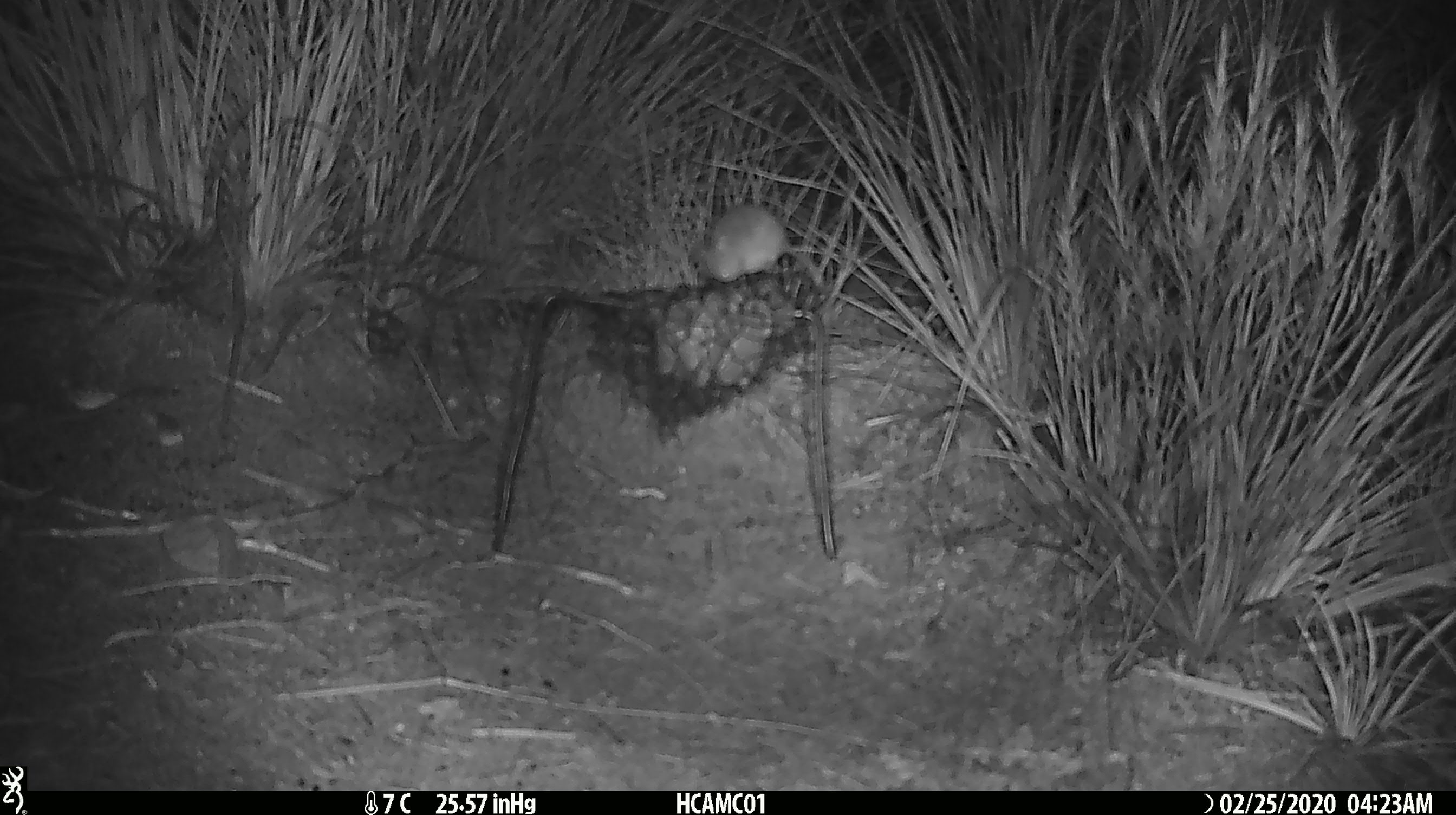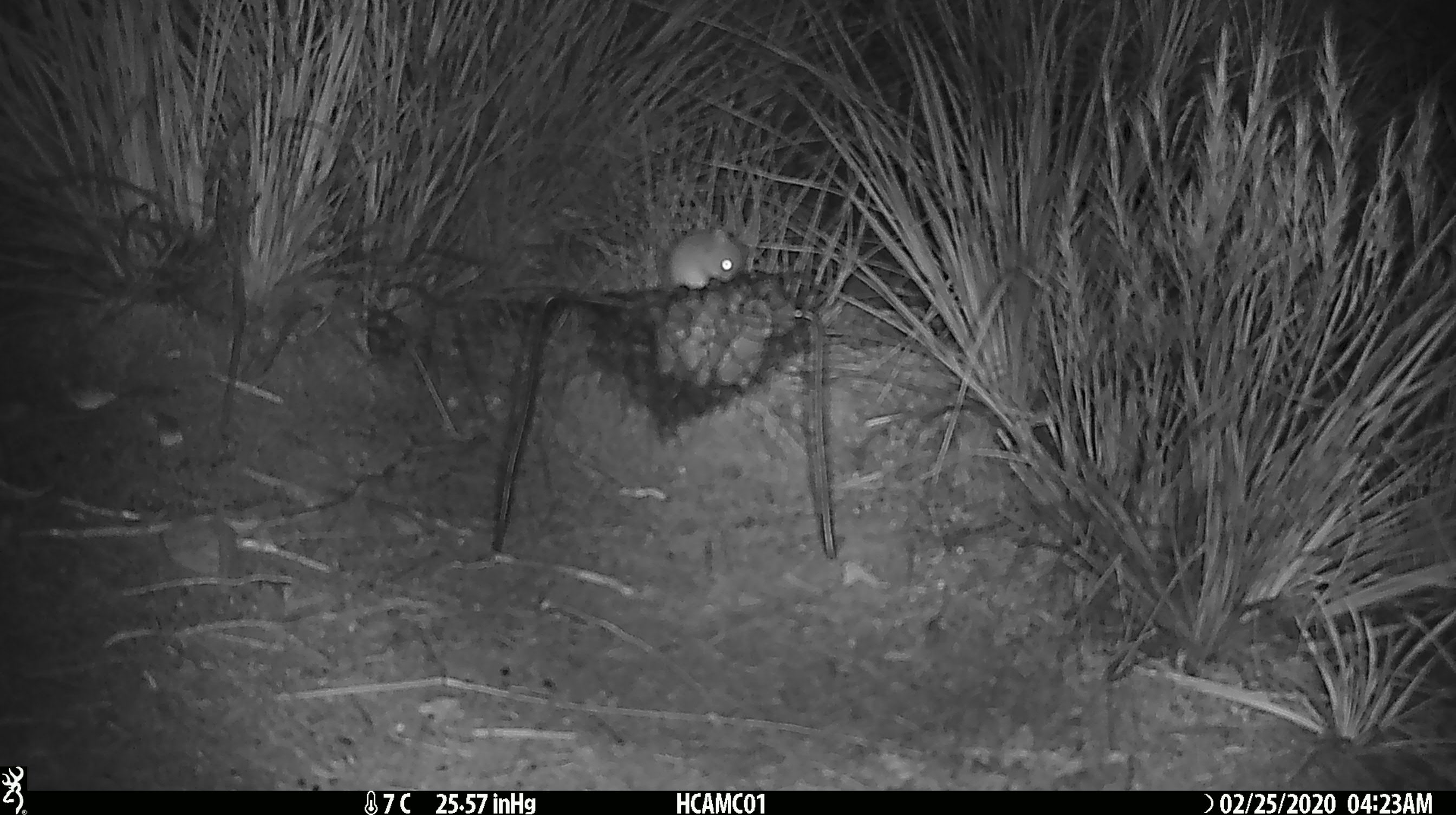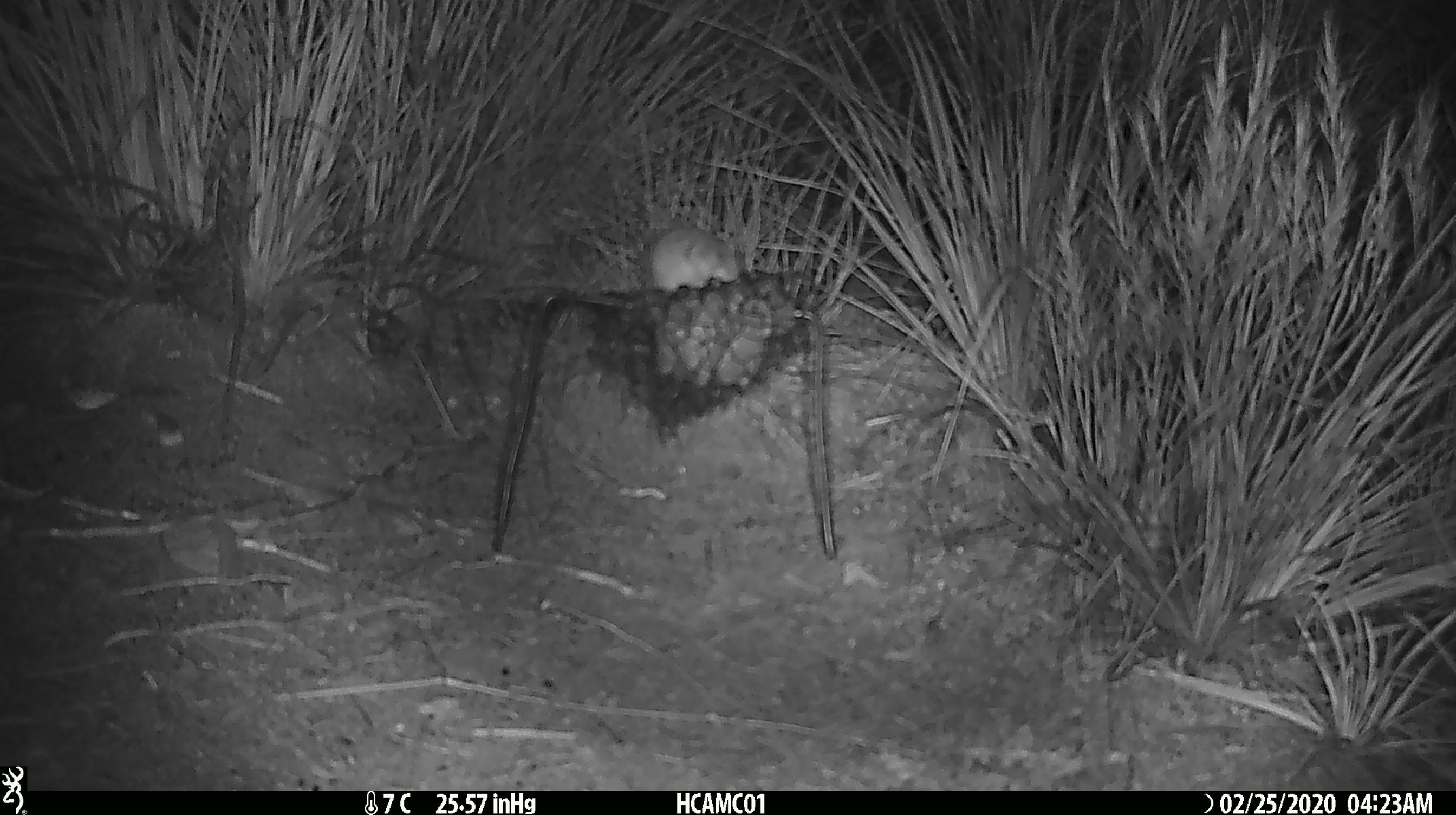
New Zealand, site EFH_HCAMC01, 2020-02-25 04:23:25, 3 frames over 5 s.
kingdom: Animalia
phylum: Chordata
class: Mammalia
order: Rodentia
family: Muridae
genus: Mus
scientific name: Mus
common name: mouse